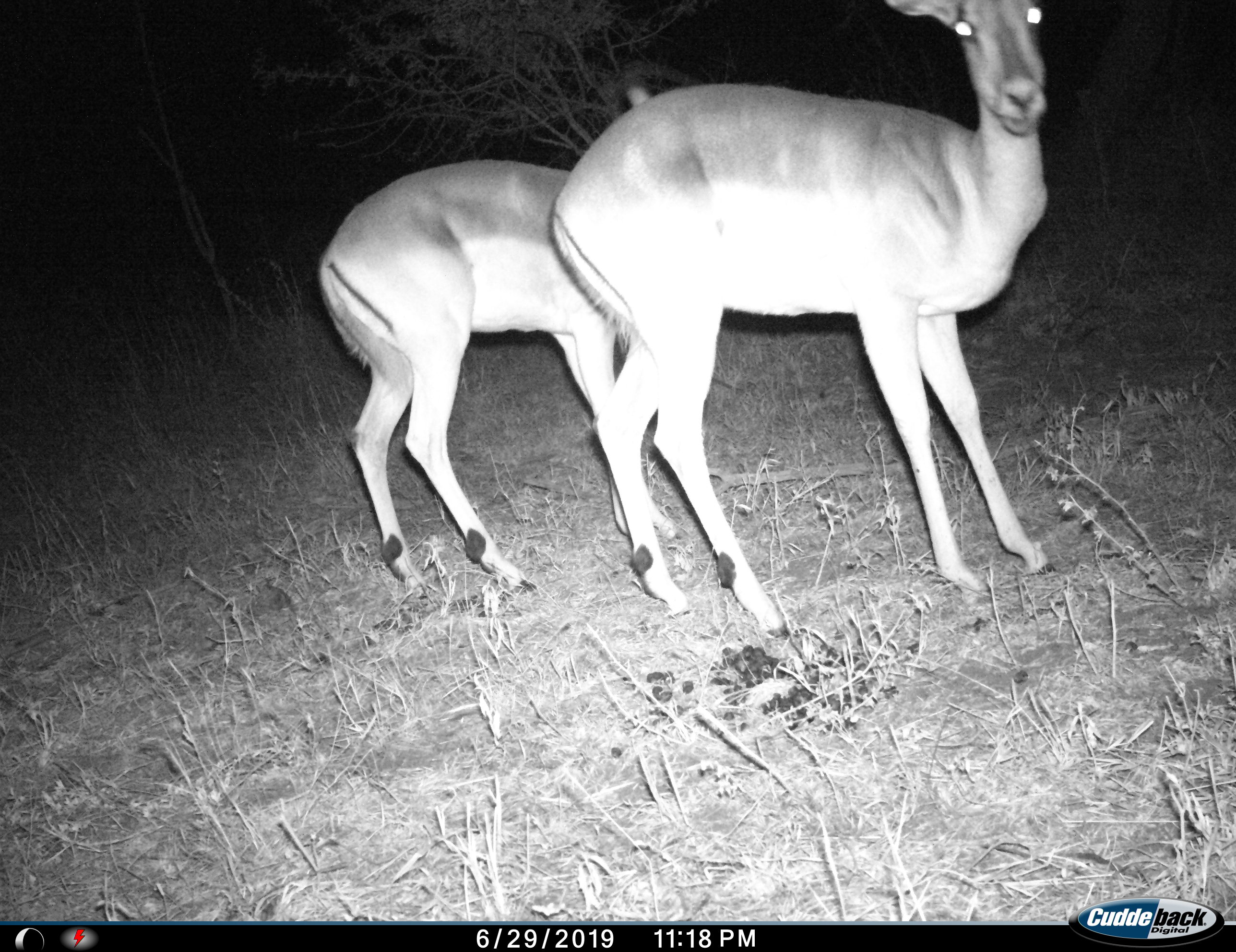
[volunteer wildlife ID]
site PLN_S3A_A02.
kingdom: Animalia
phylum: Chordata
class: Mammalia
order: Artiodactyla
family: Bovidae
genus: Aepyceros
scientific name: Aepyceros melampus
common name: impala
Impala (Aepyceros melampus), count 2. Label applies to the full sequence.